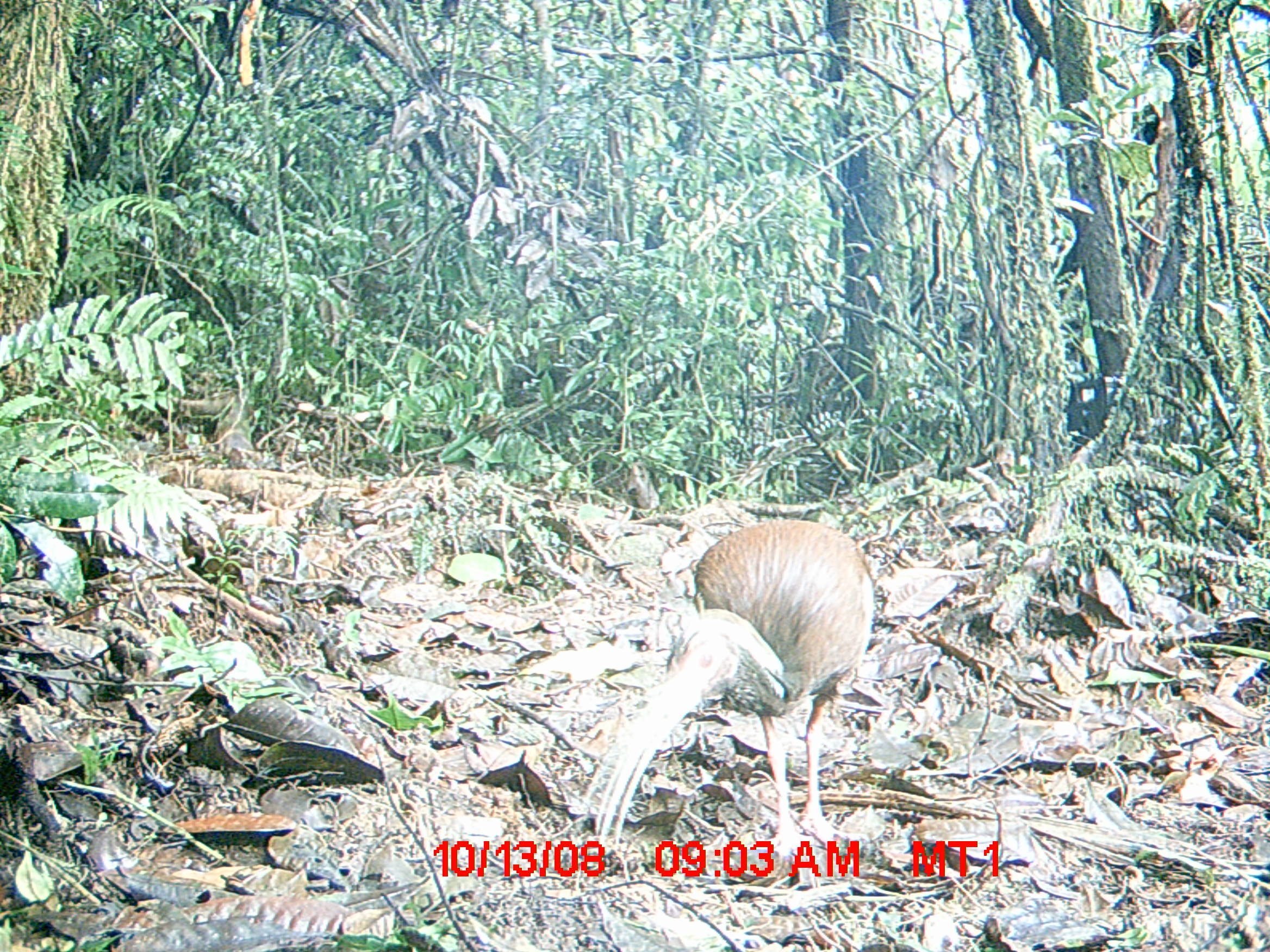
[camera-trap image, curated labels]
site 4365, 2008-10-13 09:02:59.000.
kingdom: Animalia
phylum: Chordata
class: Aves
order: Pelecaniformes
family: Threskiornithidae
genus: Lophotibis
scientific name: Lophotibis cristata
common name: madagascan ibis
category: lophotibis cristataa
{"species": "lophotibis cristataa (madagascan ibis) (Lophotibis cristata)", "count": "2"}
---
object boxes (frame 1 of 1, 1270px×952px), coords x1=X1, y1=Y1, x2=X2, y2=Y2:
lophotibis cristataa: x1=582, y1=516, x2=878, y2=862